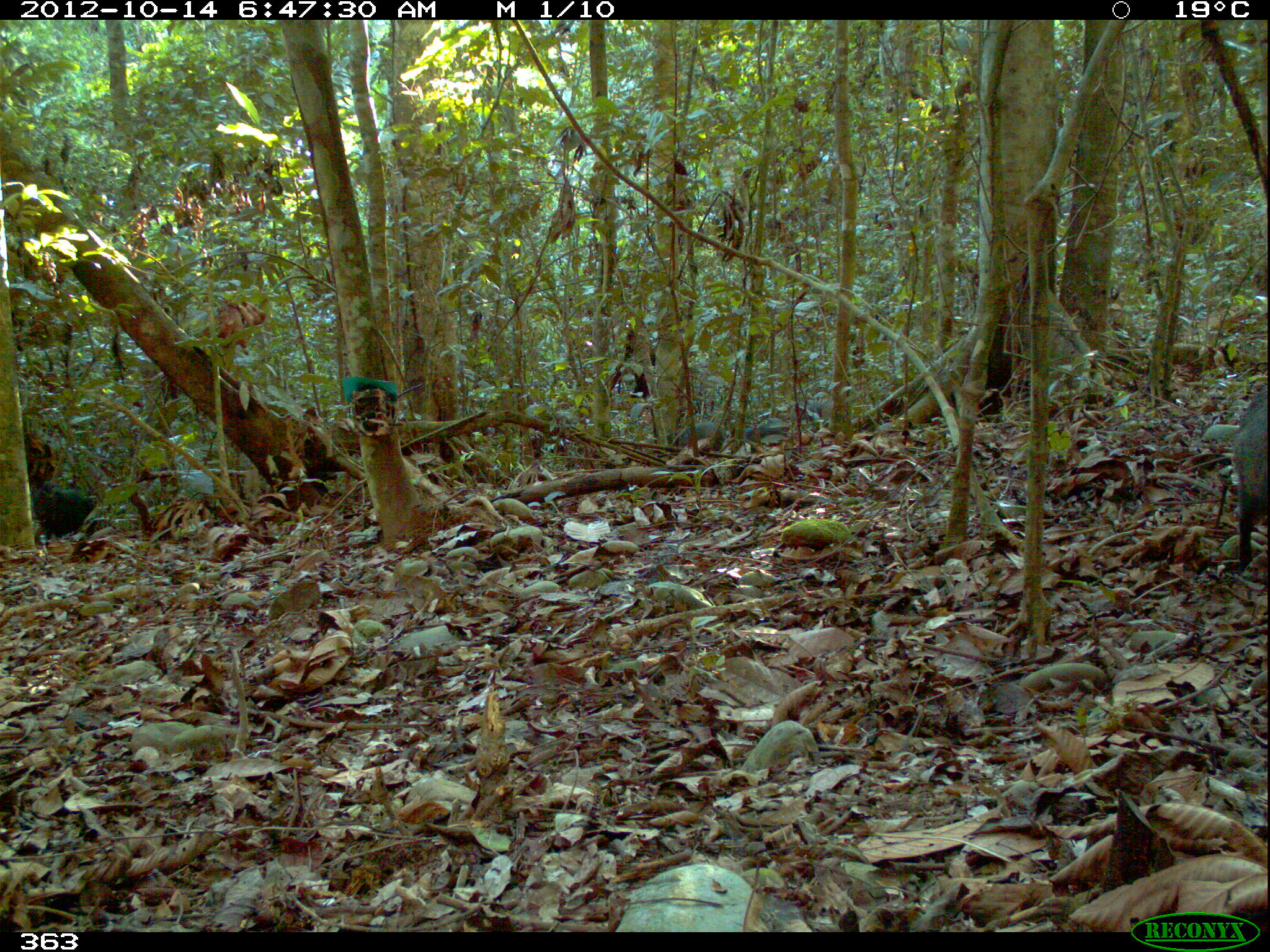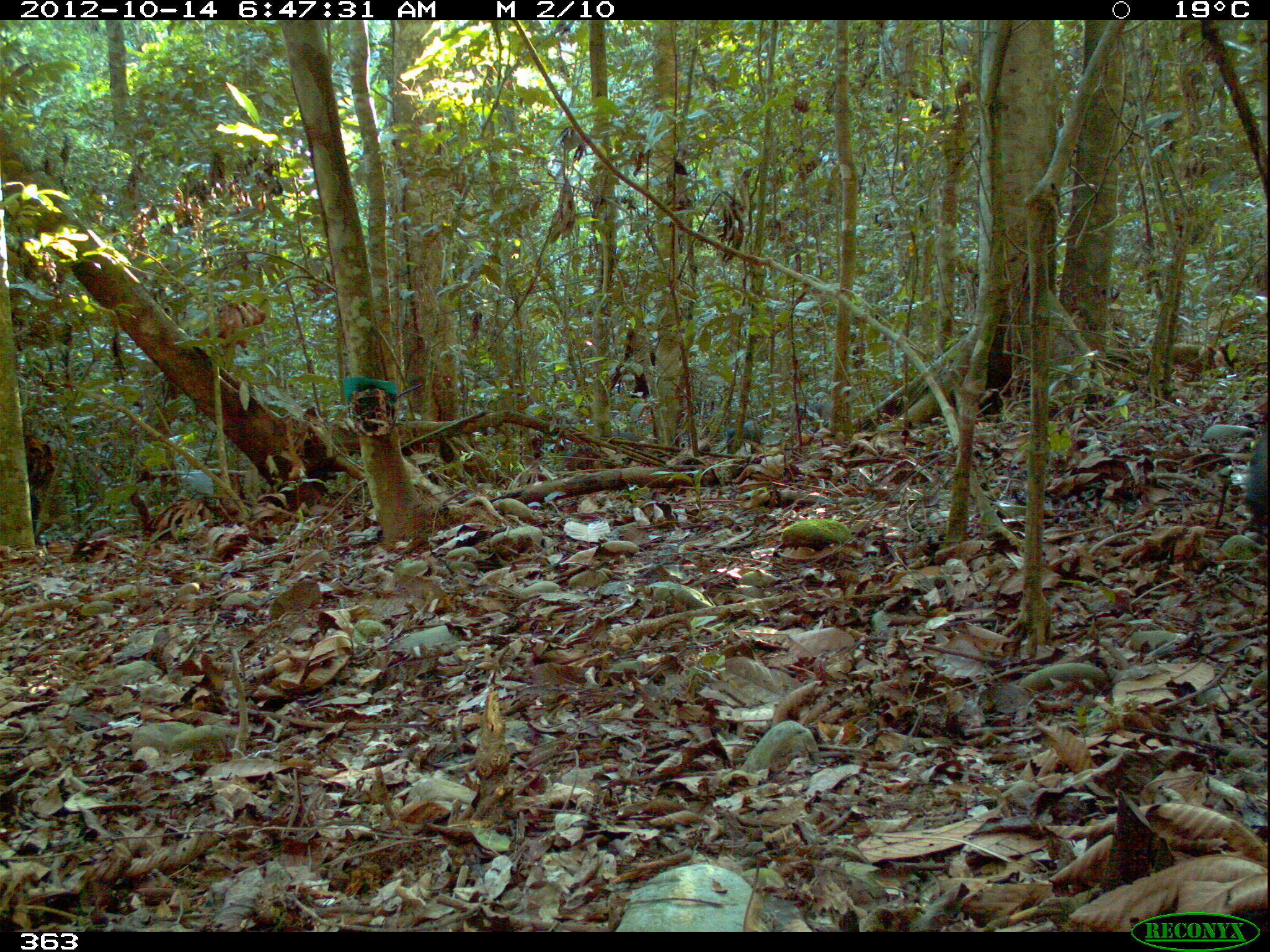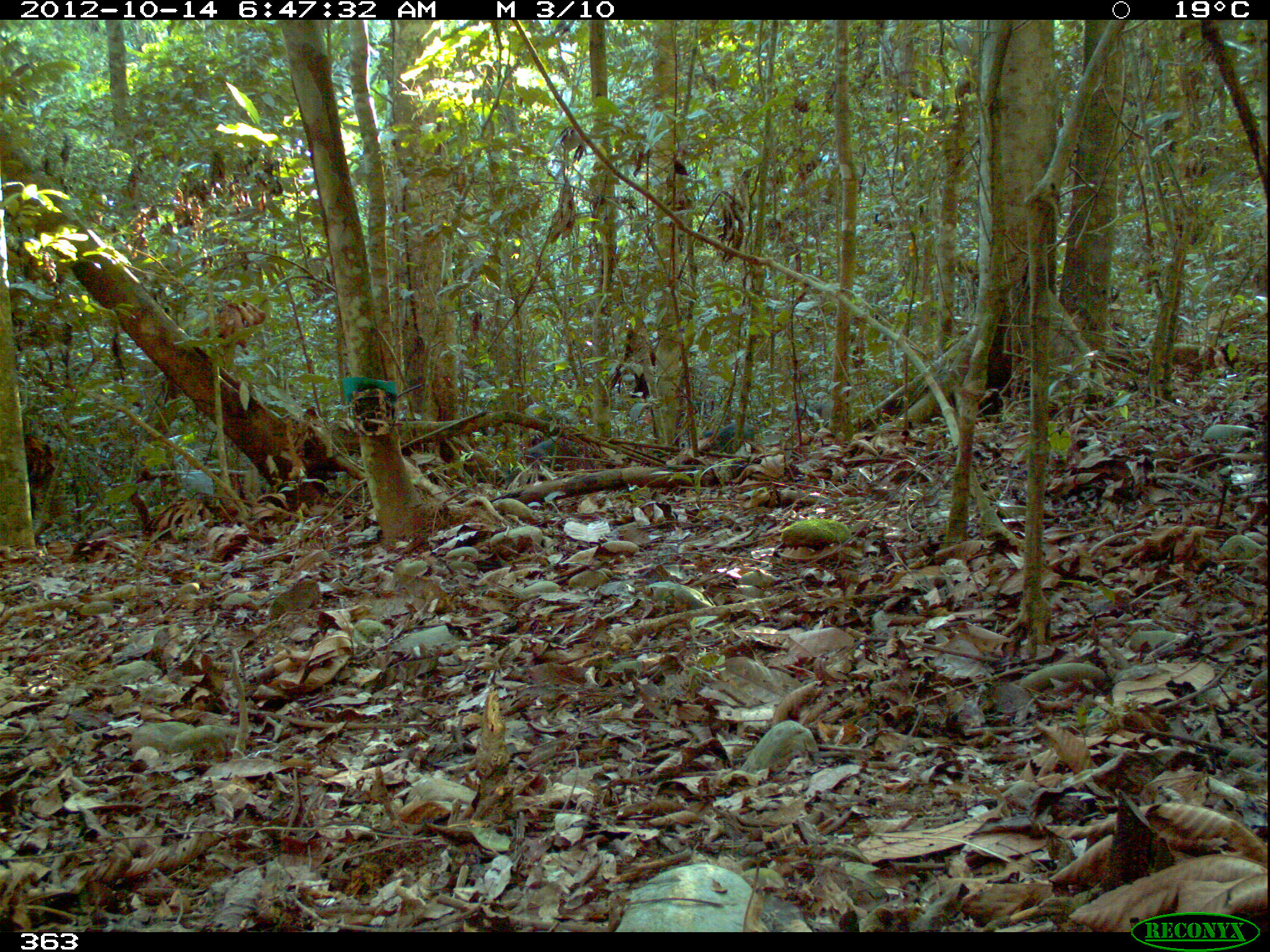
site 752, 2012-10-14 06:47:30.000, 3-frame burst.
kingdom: Animalia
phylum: Chordata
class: Mammalia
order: Artiodactyla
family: Tayassuidae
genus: Pecari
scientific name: Pecari tajacu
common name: collared peccary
Pecari tajacu (collared peccary).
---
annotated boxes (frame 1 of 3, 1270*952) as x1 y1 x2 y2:
pecari tajacu: 1235 373 1269 571; 32 483 96 545; 664 422 723 450; 796 397 833 433; 744 416 790 443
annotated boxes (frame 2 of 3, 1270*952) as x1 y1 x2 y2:
pecari tajacu: 1246 426 1270 538; 726 420 764 455; 808 391 830 432; 30 493 43 547